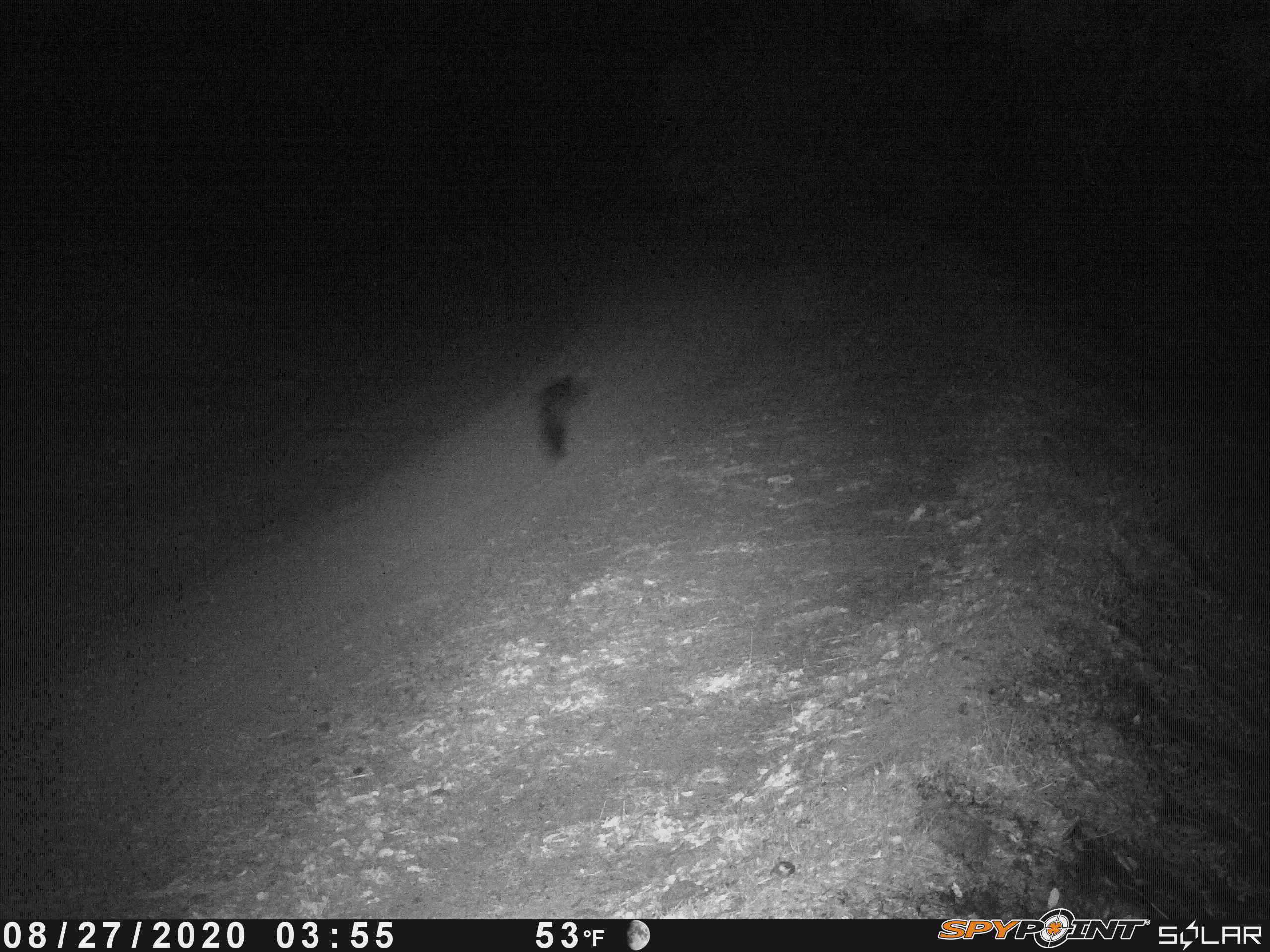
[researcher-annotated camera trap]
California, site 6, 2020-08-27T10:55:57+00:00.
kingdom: Animalia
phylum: Chordata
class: Mammalia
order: Carnivora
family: Canidae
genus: Urocyon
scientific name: Urocyon cinereoargenteus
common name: gray fox